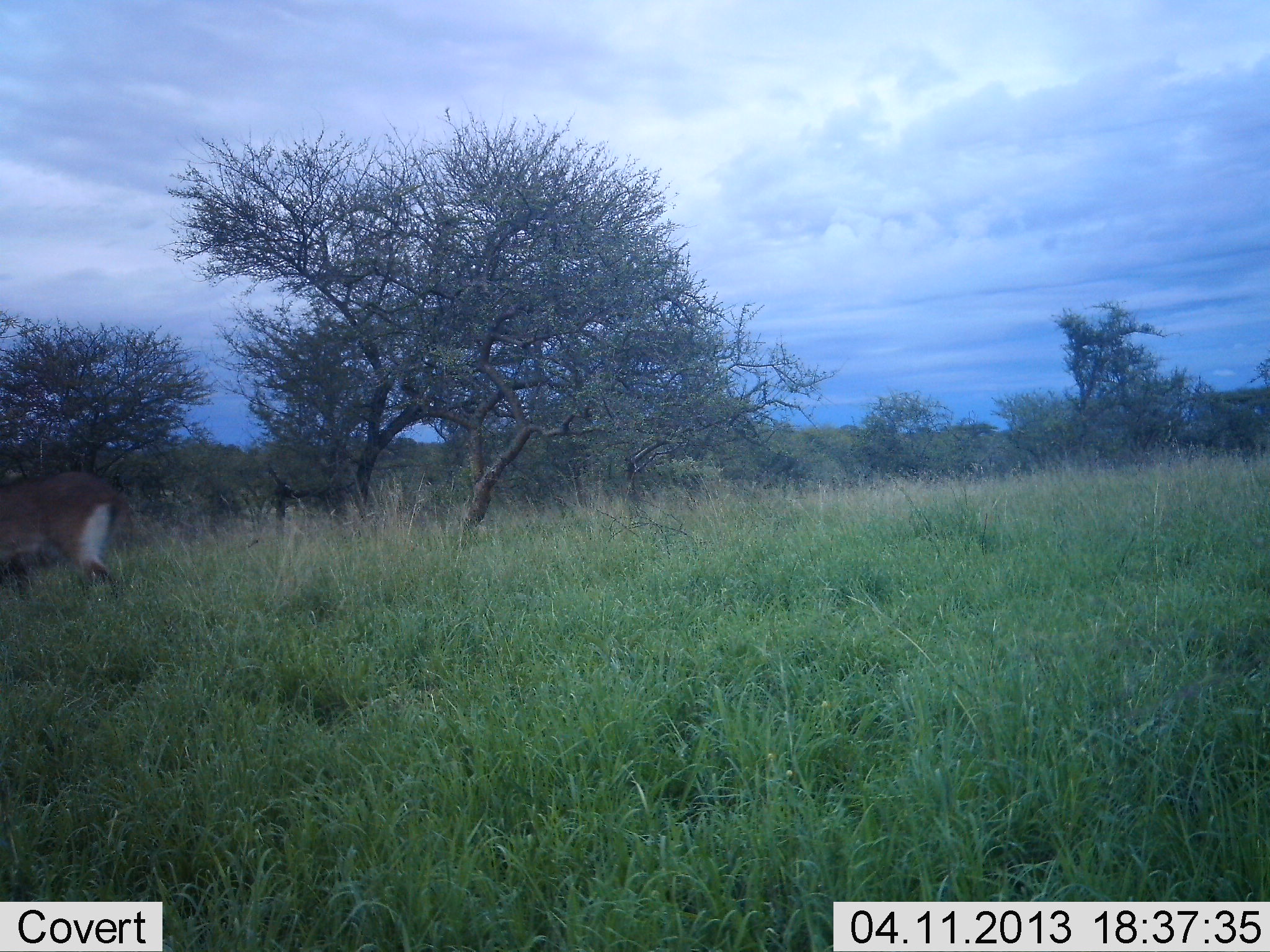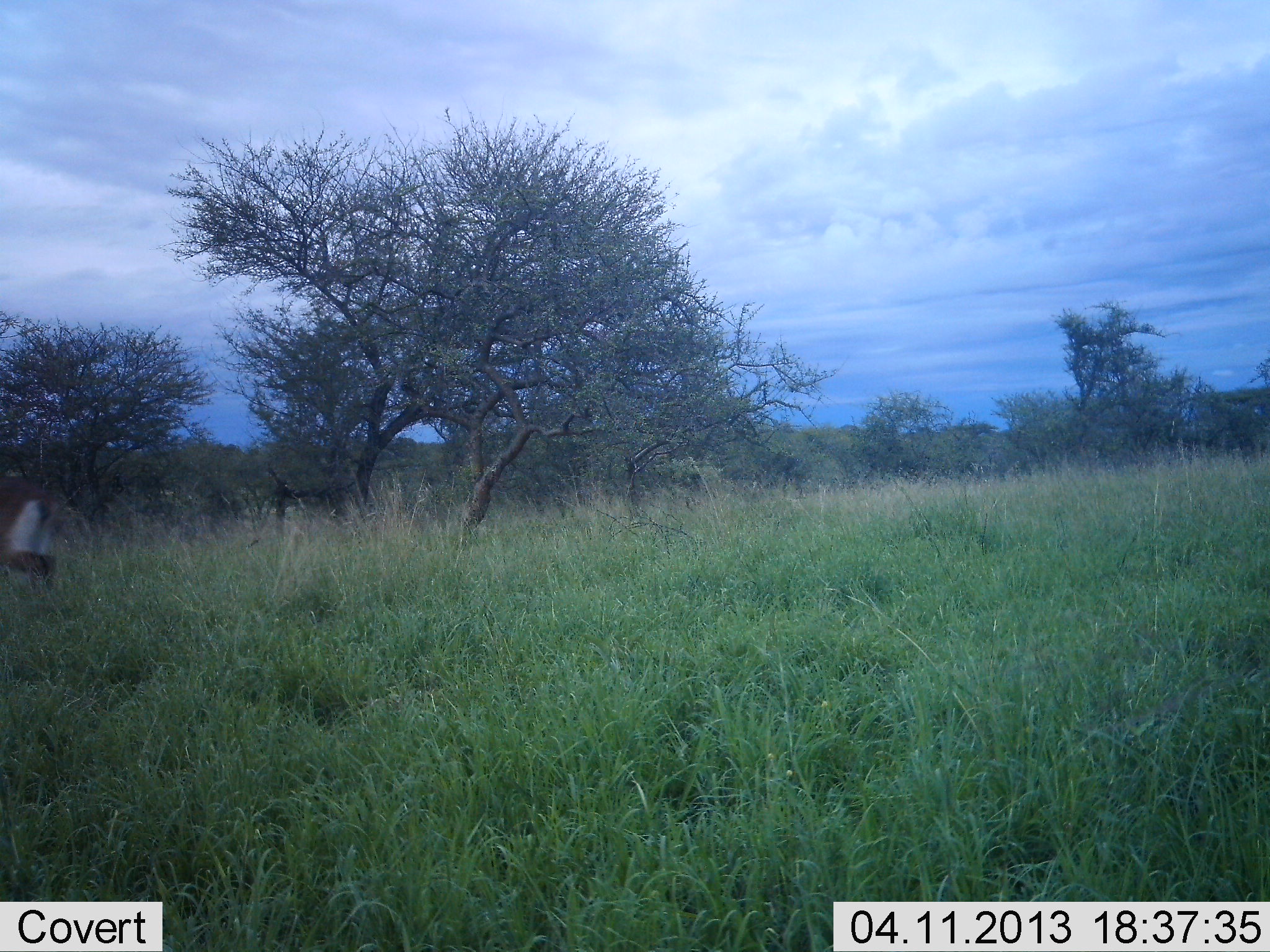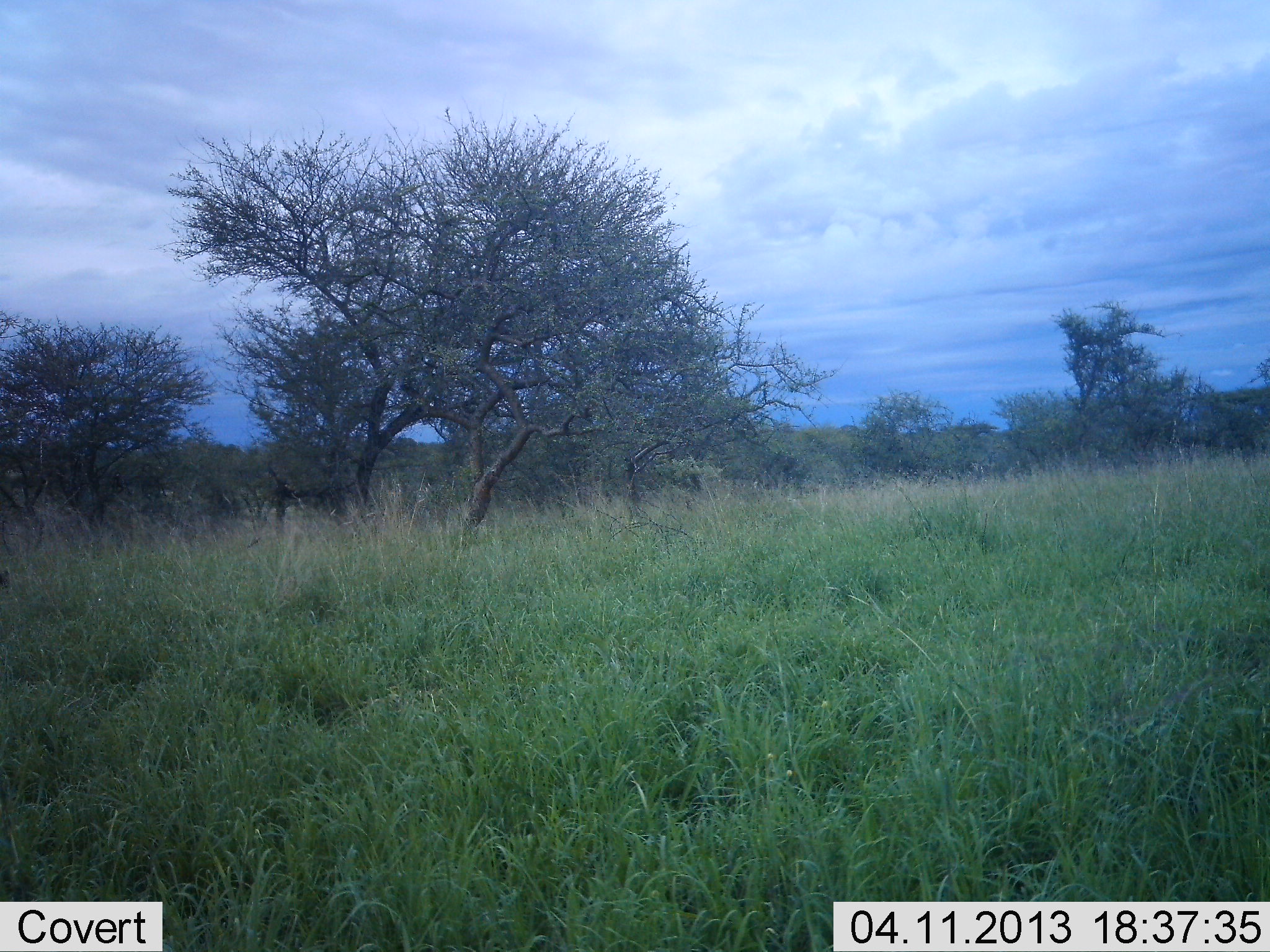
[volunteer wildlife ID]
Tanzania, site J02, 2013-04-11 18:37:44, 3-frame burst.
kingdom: Animalia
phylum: Chordata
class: Mammalia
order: Artiodactyla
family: Bovidae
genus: Nanger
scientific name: Nanger granti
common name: grant's gazelle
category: gazellegrants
Gazellegrants (grant's gazelle) (Nanger granti), count 1. Behavior (volunteer vote fractions): standing 33%, resting 0%, moving 67%, interacting 0%. Young present (vote fraction): 0%. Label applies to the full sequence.